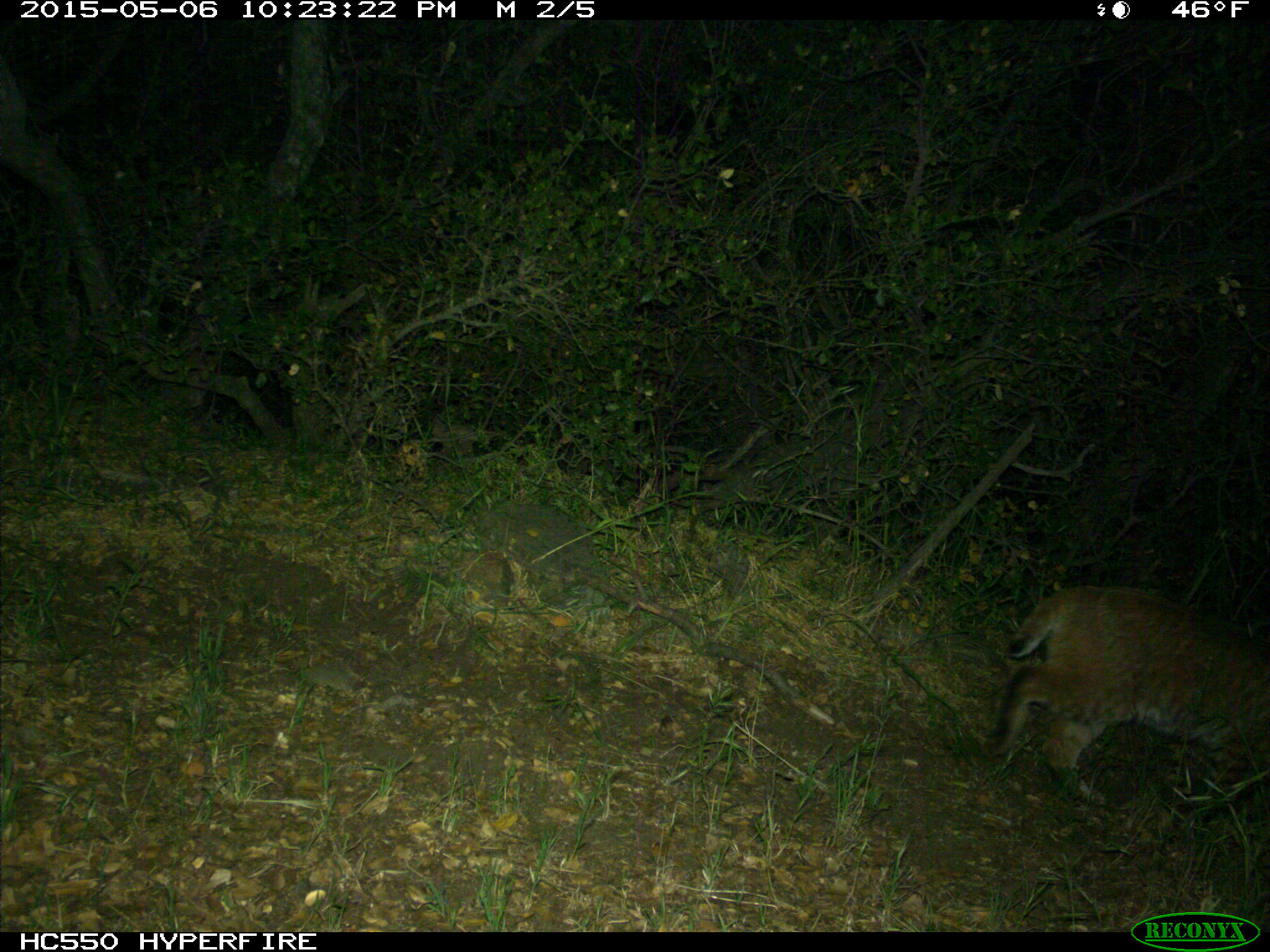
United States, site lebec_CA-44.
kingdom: Animalia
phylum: Chordata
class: Mammalia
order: Carnivora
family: Felidae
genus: Lynx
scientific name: Lynx rufus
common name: bobcat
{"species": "Lynx rufus (bobcat)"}